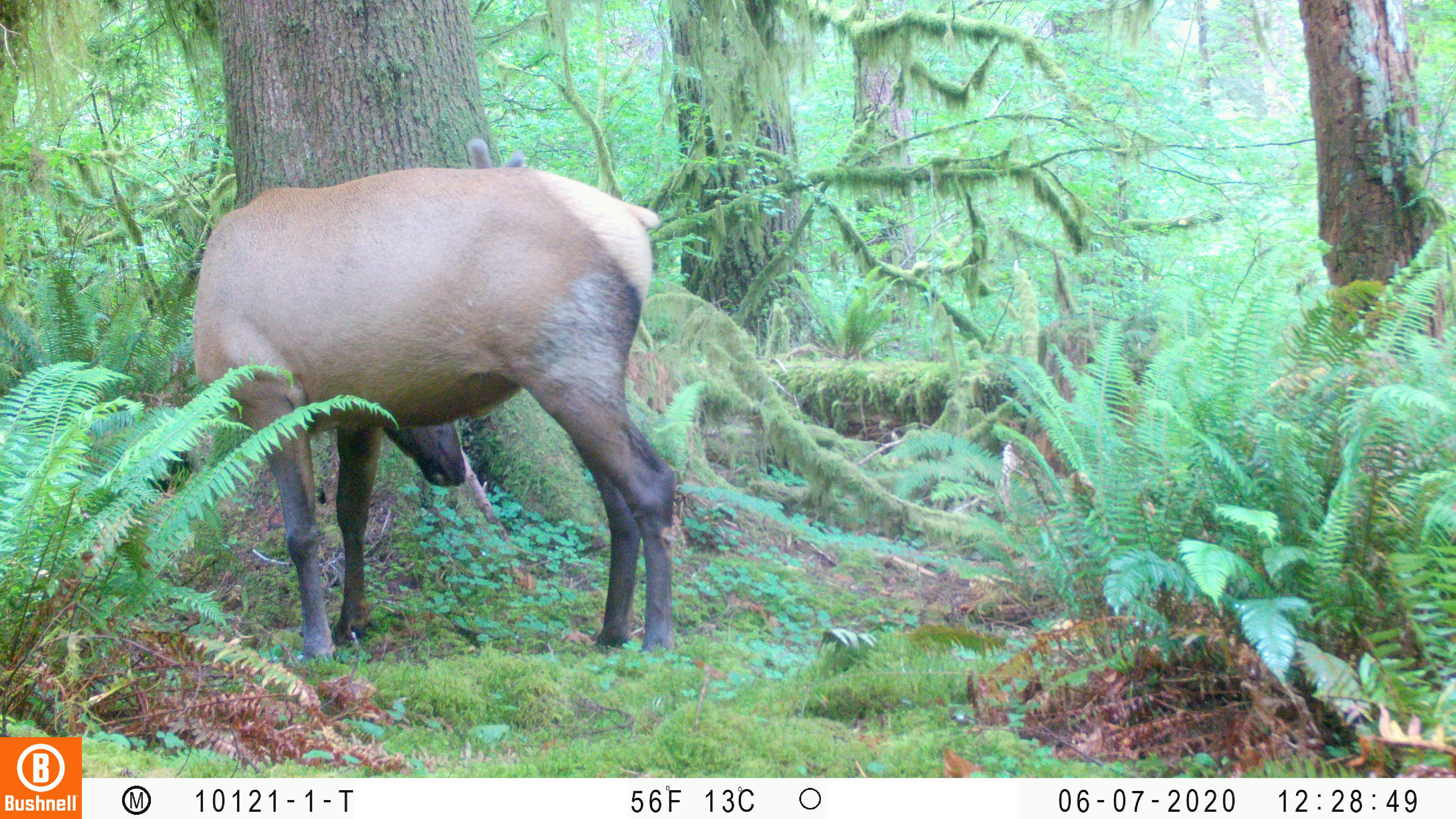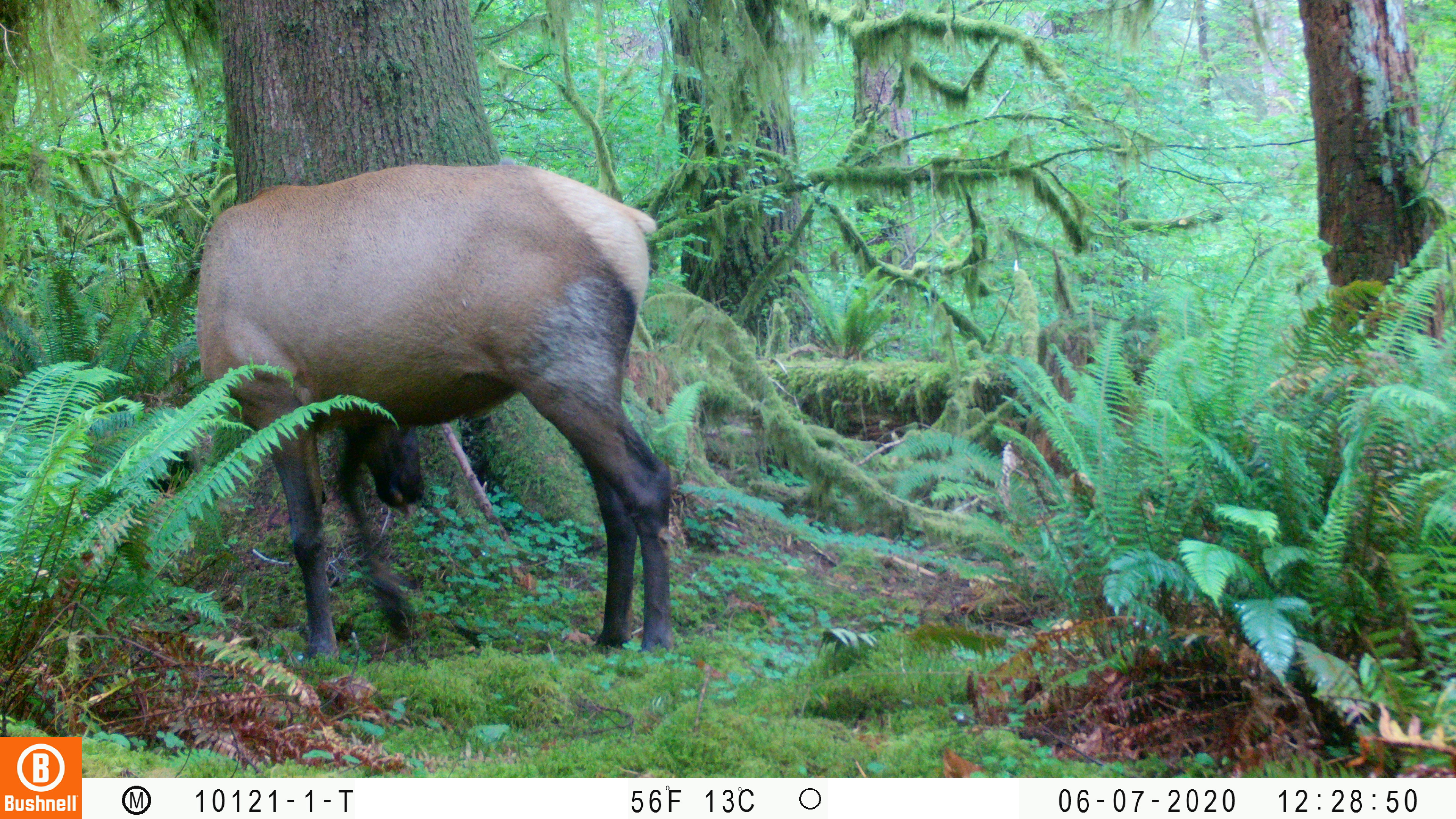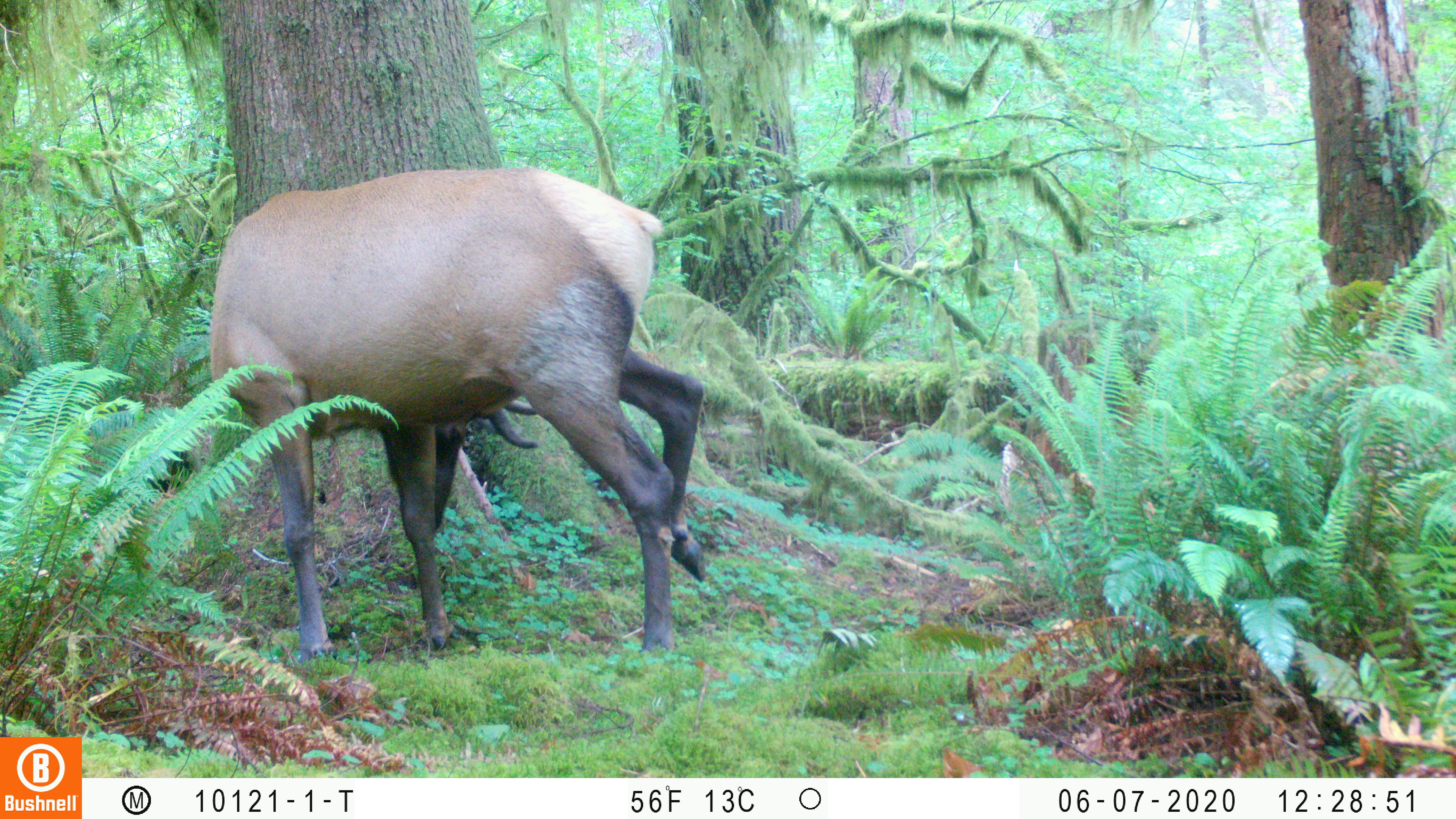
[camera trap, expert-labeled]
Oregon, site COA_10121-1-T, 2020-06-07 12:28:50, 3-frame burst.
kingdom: Animalia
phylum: Chordata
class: Mammalia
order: Artiodactyla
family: Cervidae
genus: Cervus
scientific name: Cervus canadensis roosevelti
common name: roosevelt elk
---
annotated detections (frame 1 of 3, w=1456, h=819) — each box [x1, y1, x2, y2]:
roosevelt elk: [179, 135, 683, 664]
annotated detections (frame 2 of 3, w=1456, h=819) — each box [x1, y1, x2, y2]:
roosevelt elk: [179, 146, 685, 668]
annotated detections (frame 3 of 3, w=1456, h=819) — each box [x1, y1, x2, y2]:
roosevelt elk: [199, 152, 721, 656]